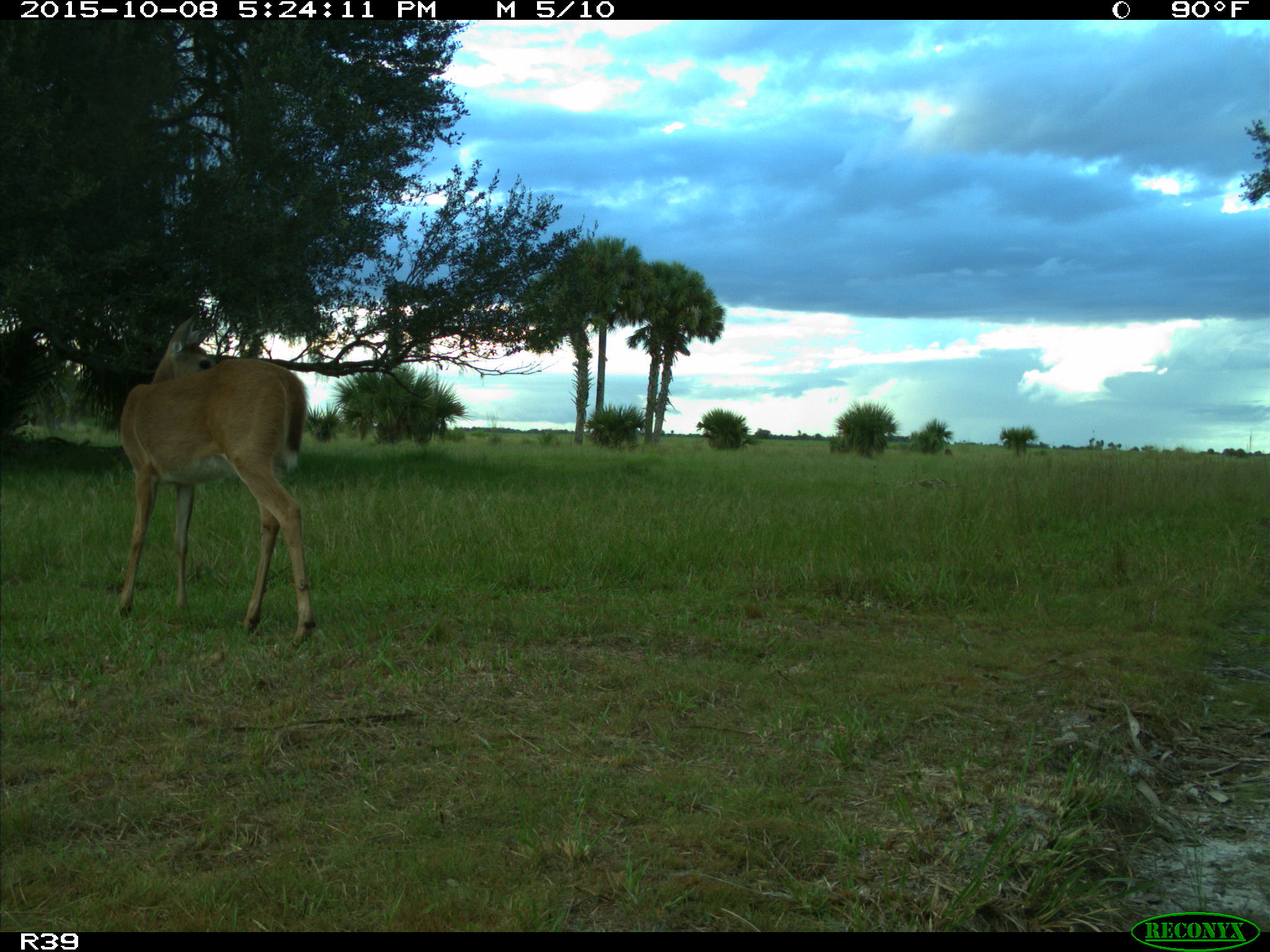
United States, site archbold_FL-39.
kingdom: Animalia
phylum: Chordata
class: Mammalia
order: Artiodactyla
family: Cervidae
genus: Odocoileus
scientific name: Odocoileus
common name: deer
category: unidentified deer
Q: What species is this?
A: Unidentified deer (deer) (Odocoileus).